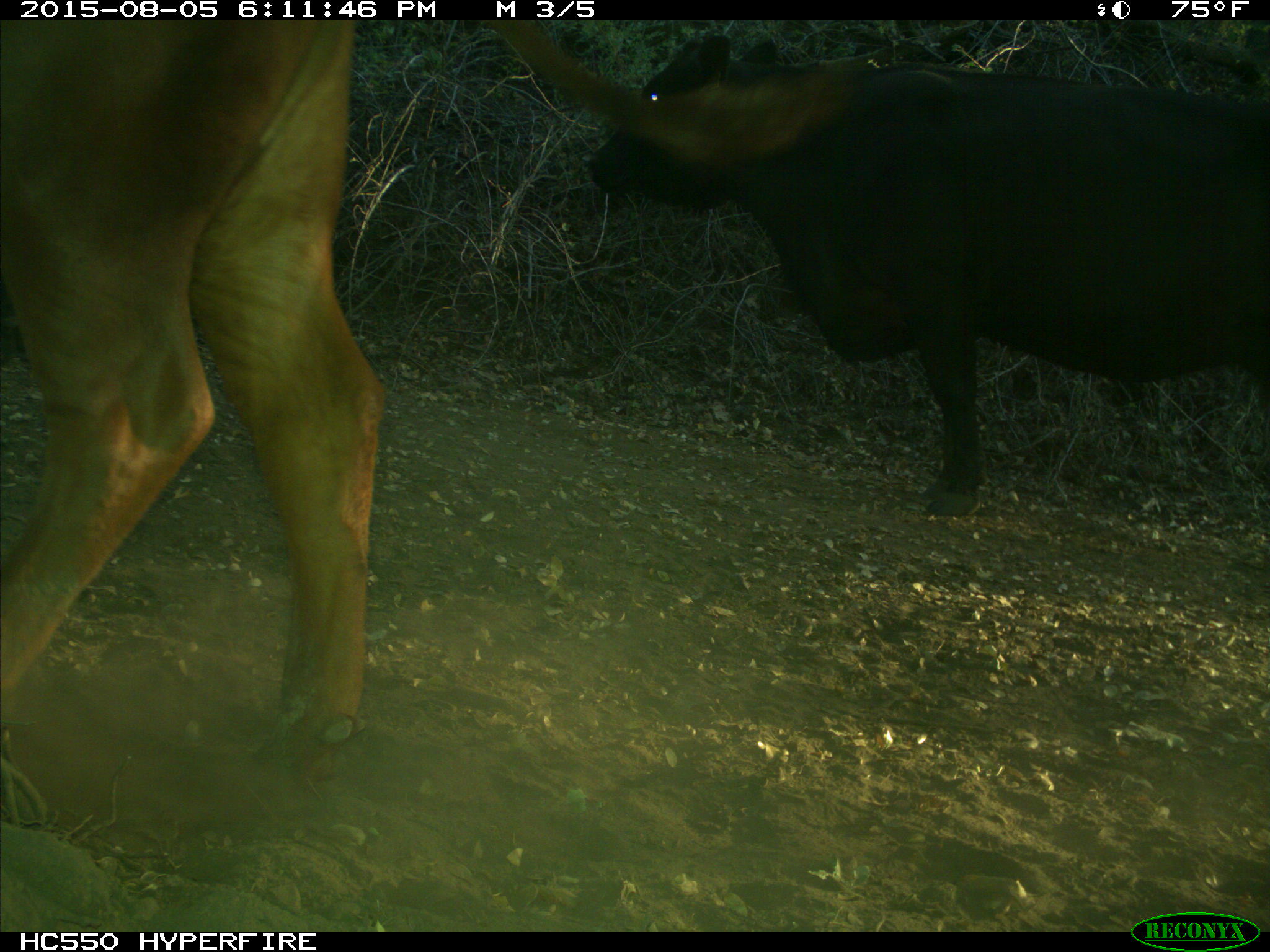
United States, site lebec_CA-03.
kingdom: Animalia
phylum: Chordata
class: Mammalia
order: Artiodactyla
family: Bovidae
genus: Bos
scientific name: Bos taurus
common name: domestic cow